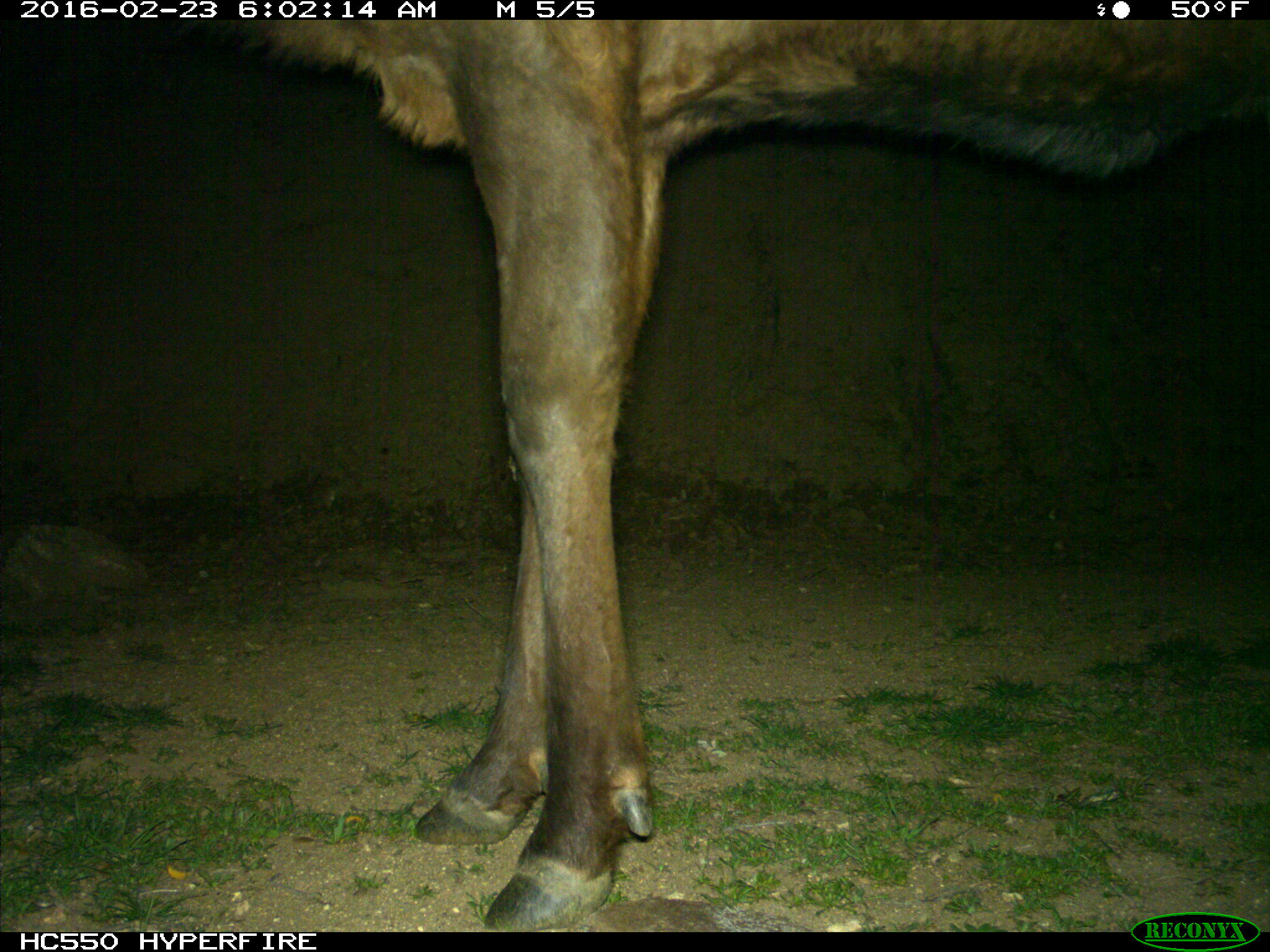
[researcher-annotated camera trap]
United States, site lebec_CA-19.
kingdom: Animalia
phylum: Chordata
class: Mammalia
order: Artiodactyla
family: Cervidae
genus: Cervus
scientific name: Cervus canadensis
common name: elk